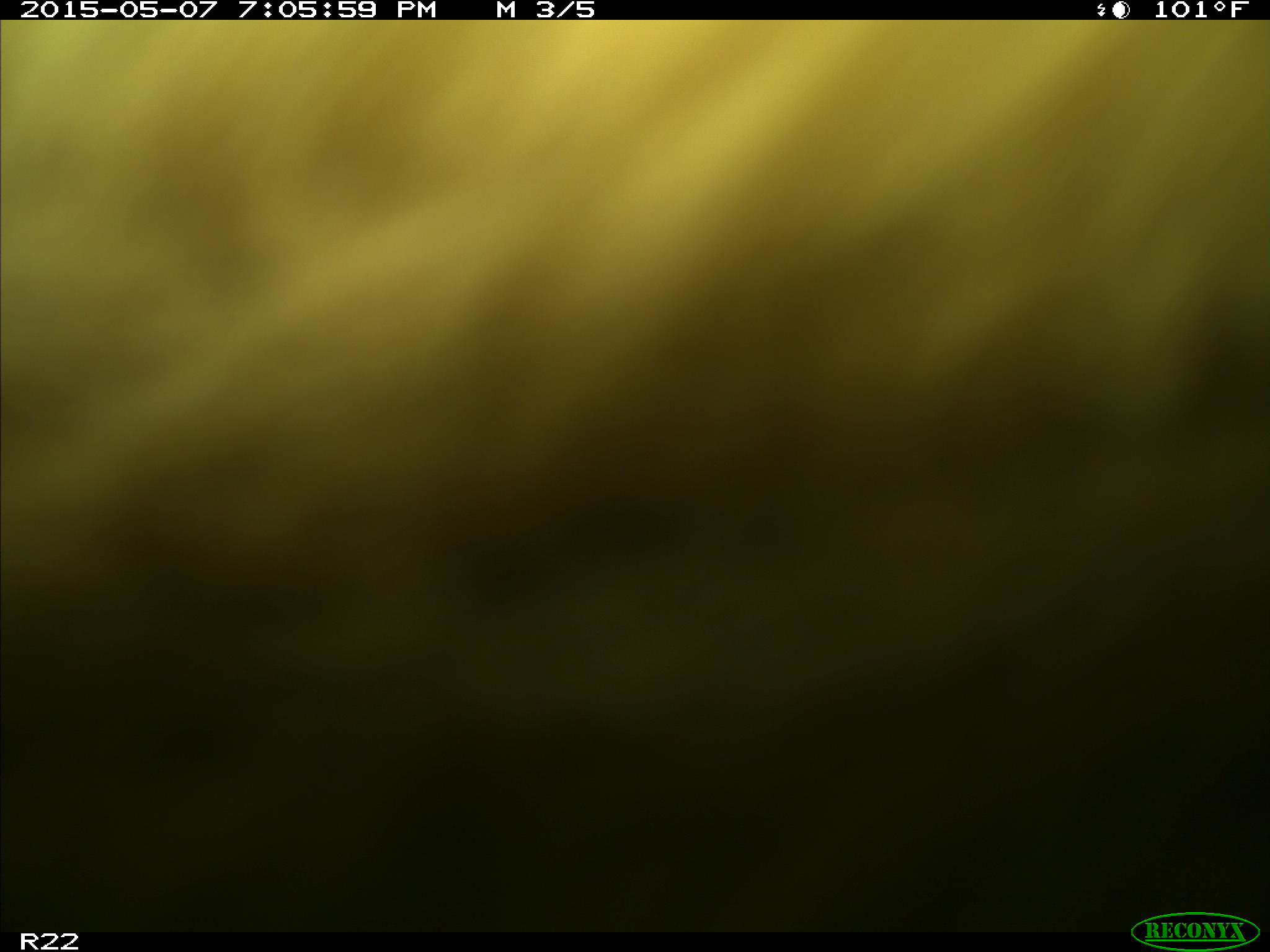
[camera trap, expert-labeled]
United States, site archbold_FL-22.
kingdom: Animalia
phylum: Chordata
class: Mammalia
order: Artiodactyla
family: Bovidae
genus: Bos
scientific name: Bos taurus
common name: domestic cow